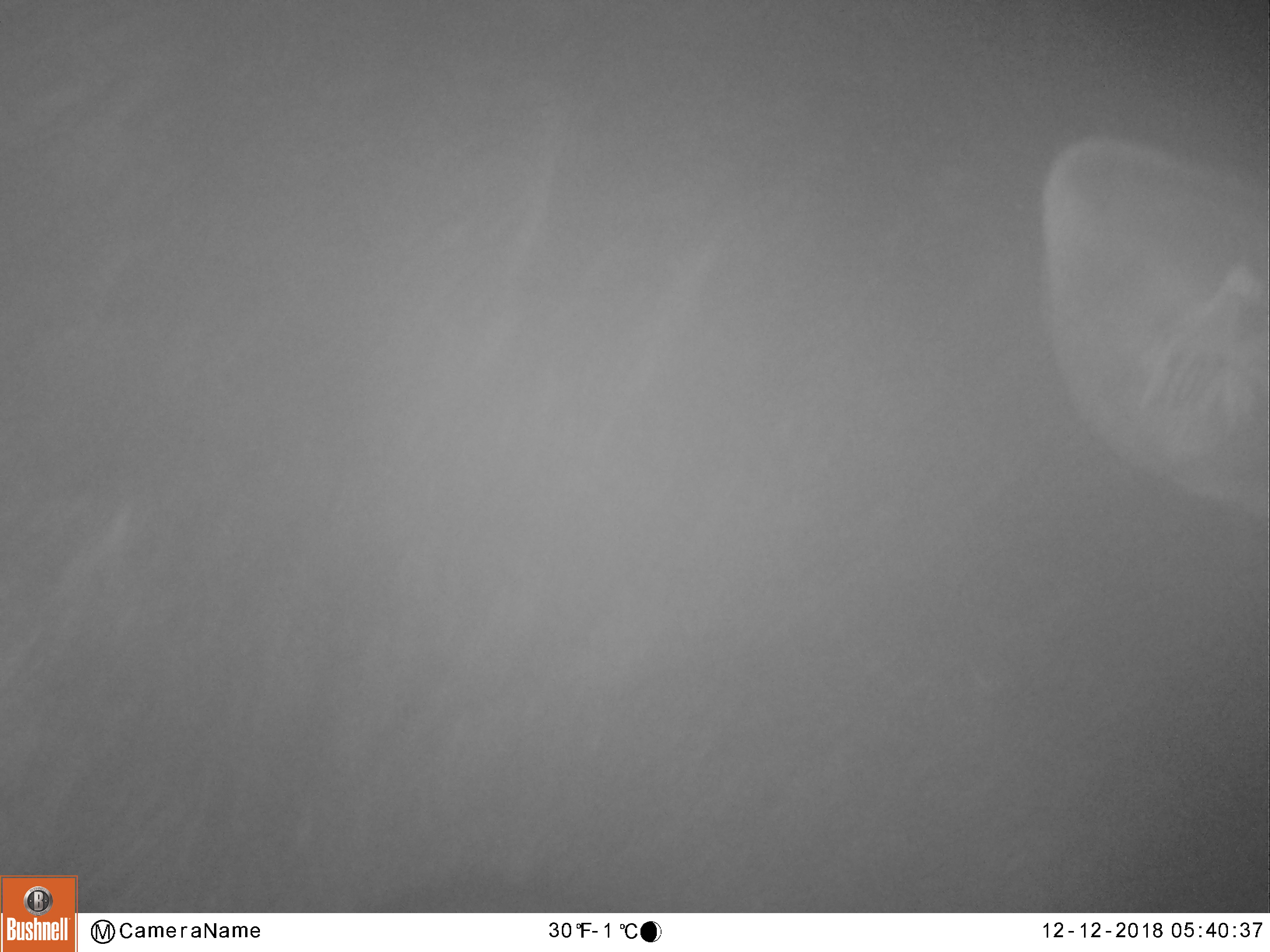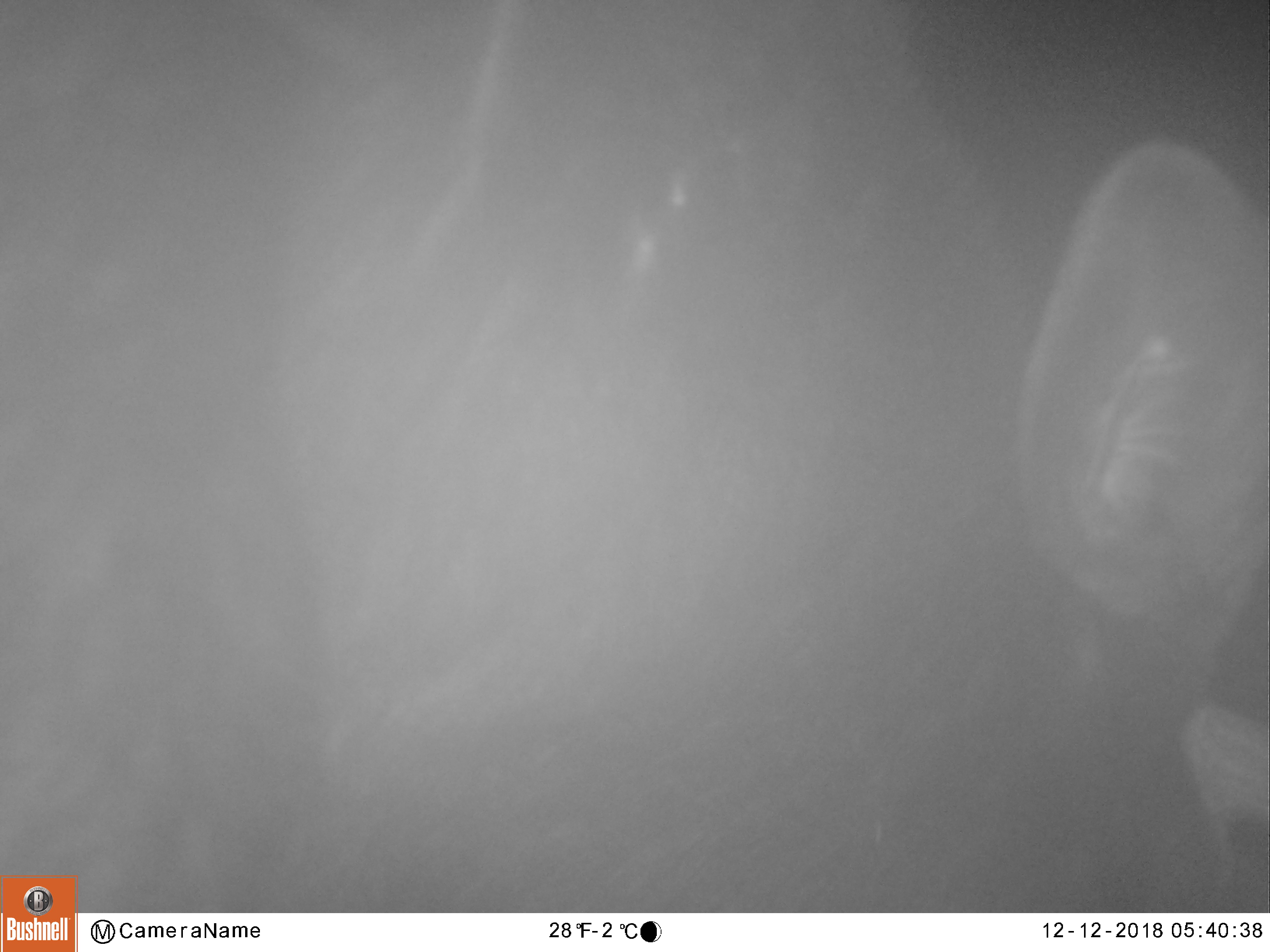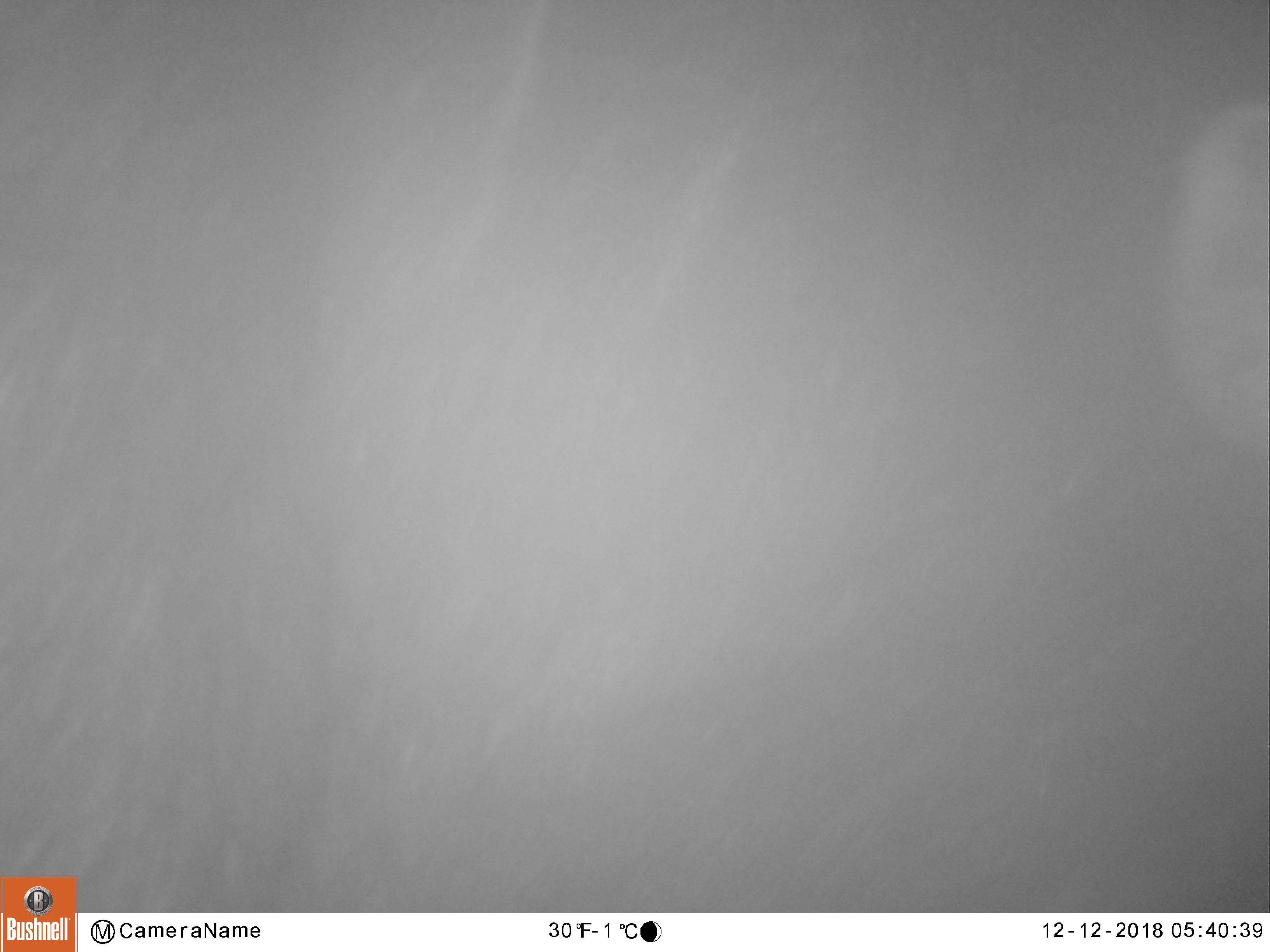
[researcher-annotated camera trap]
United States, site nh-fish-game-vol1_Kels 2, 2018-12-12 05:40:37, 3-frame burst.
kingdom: Animalia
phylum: Chordata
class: Mammalia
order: Artiodactyla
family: Cervidae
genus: Alces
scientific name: Alces alces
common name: moose